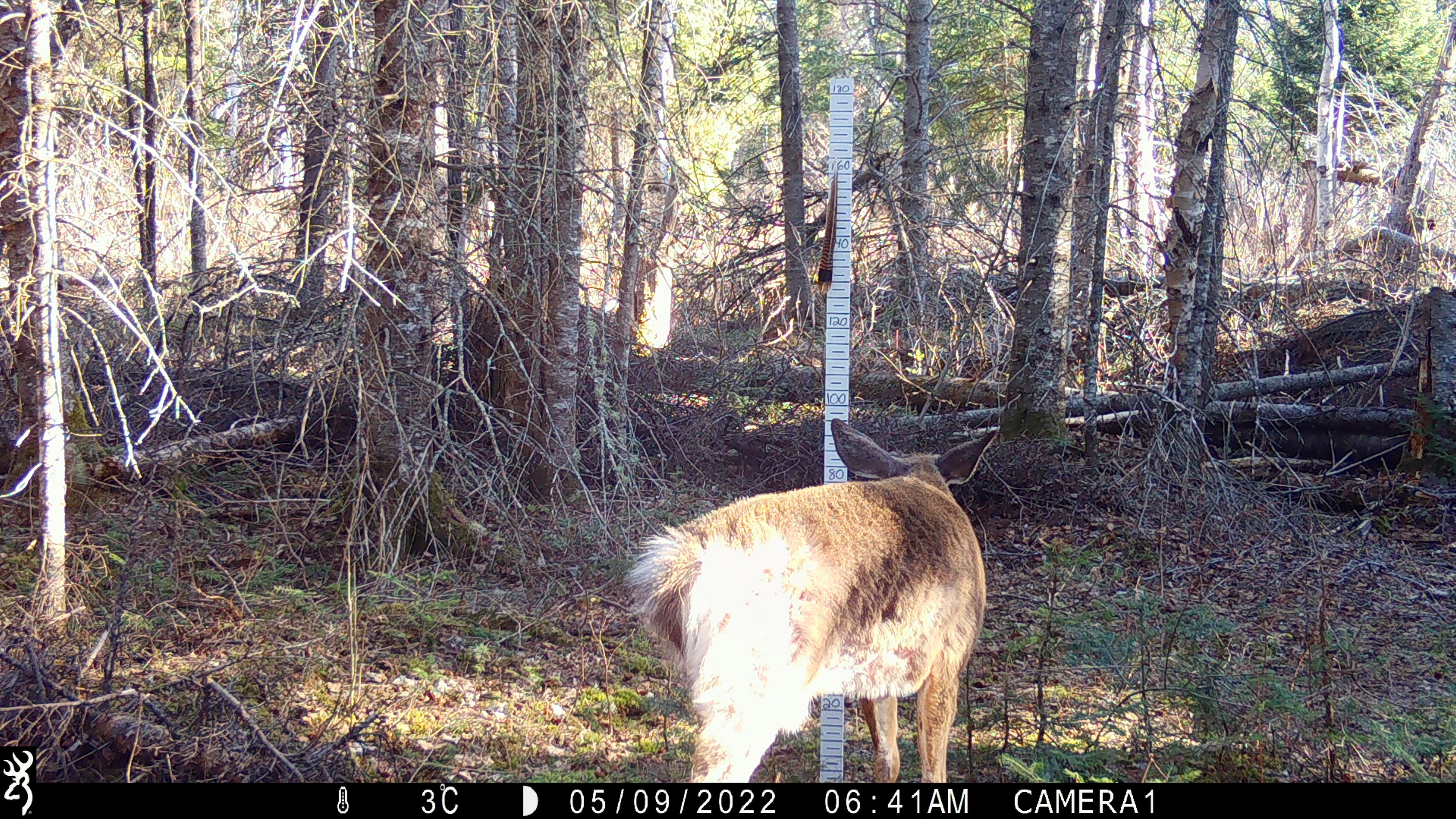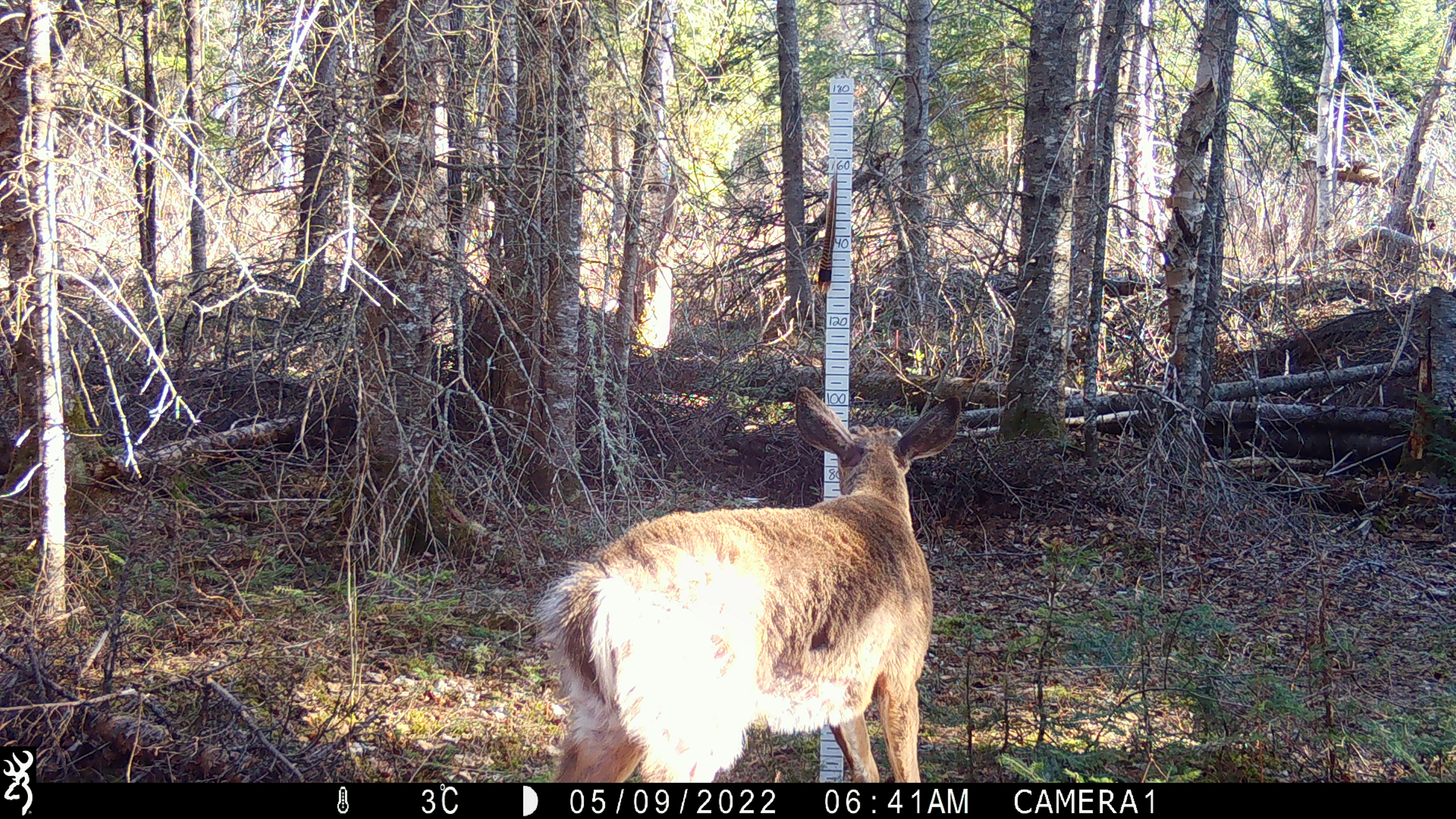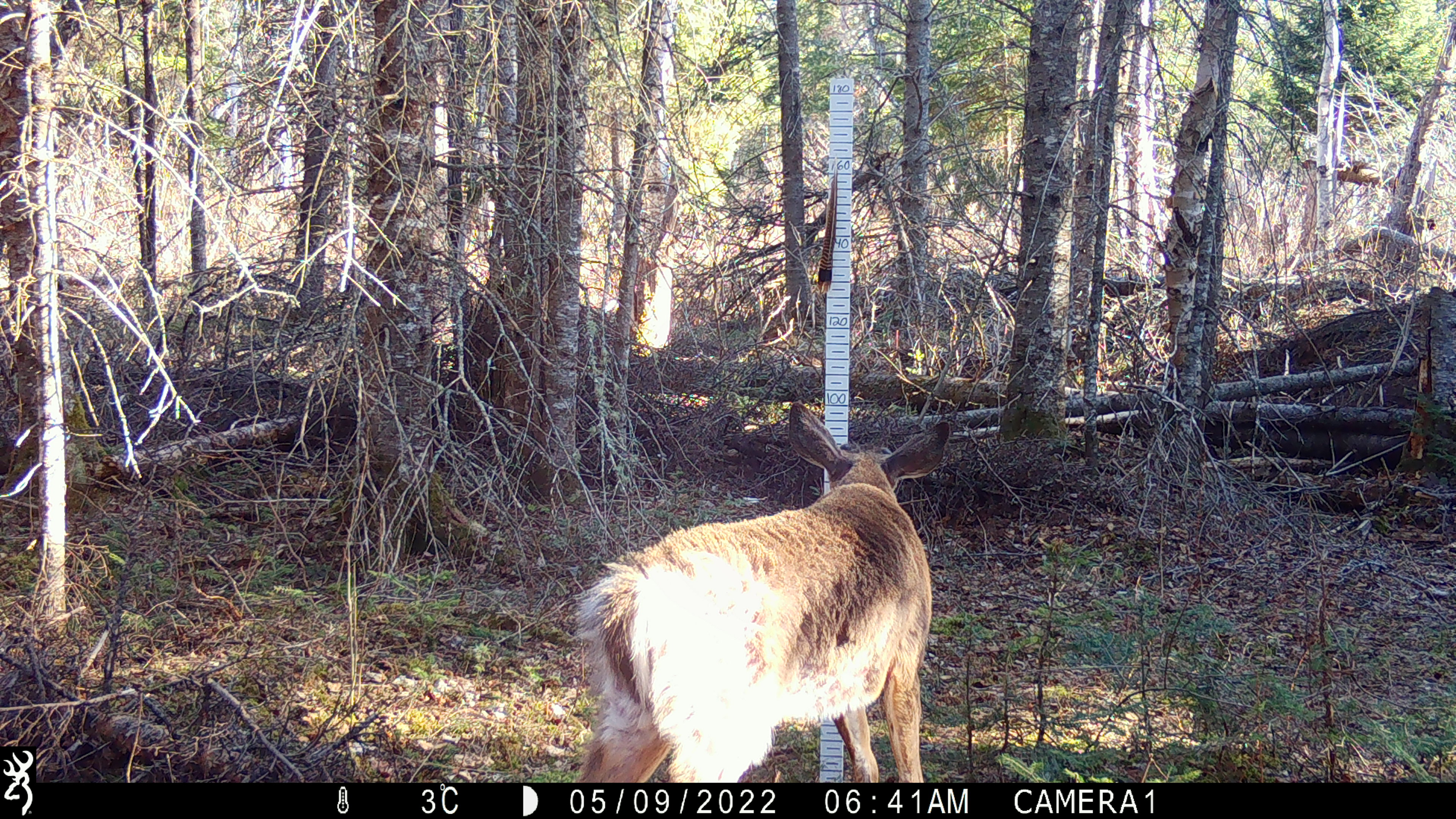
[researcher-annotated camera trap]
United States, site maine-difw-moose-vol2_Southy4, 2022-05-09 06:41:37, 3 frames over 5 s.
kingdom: Animalia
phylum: Chordata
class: Mammalia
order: Artiodactyla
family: Cervidae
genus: Odocoileus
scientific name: Odocoileus virginianus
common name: white-tailed deer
White-tailed deer (Odocoileus virginianus).